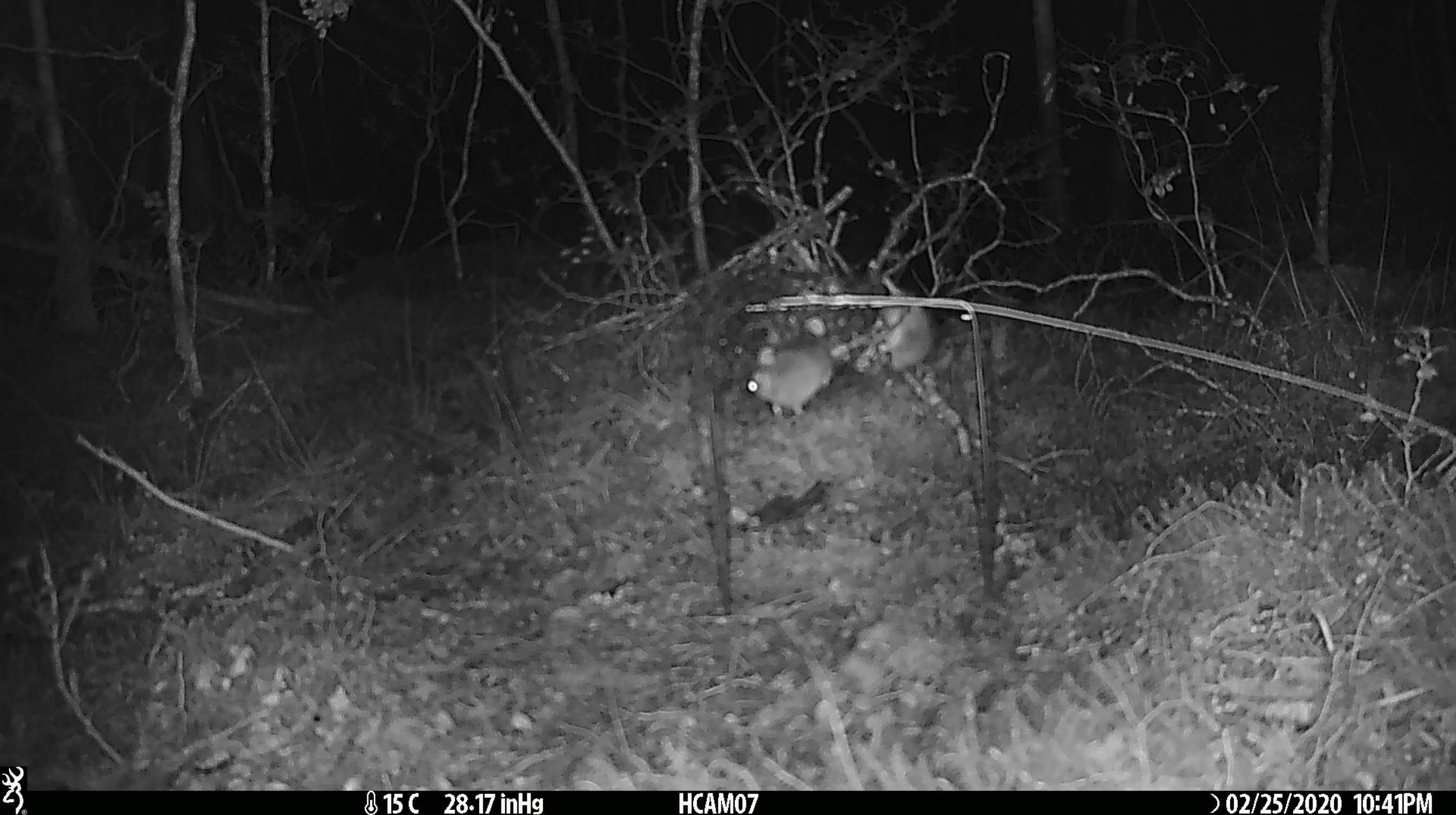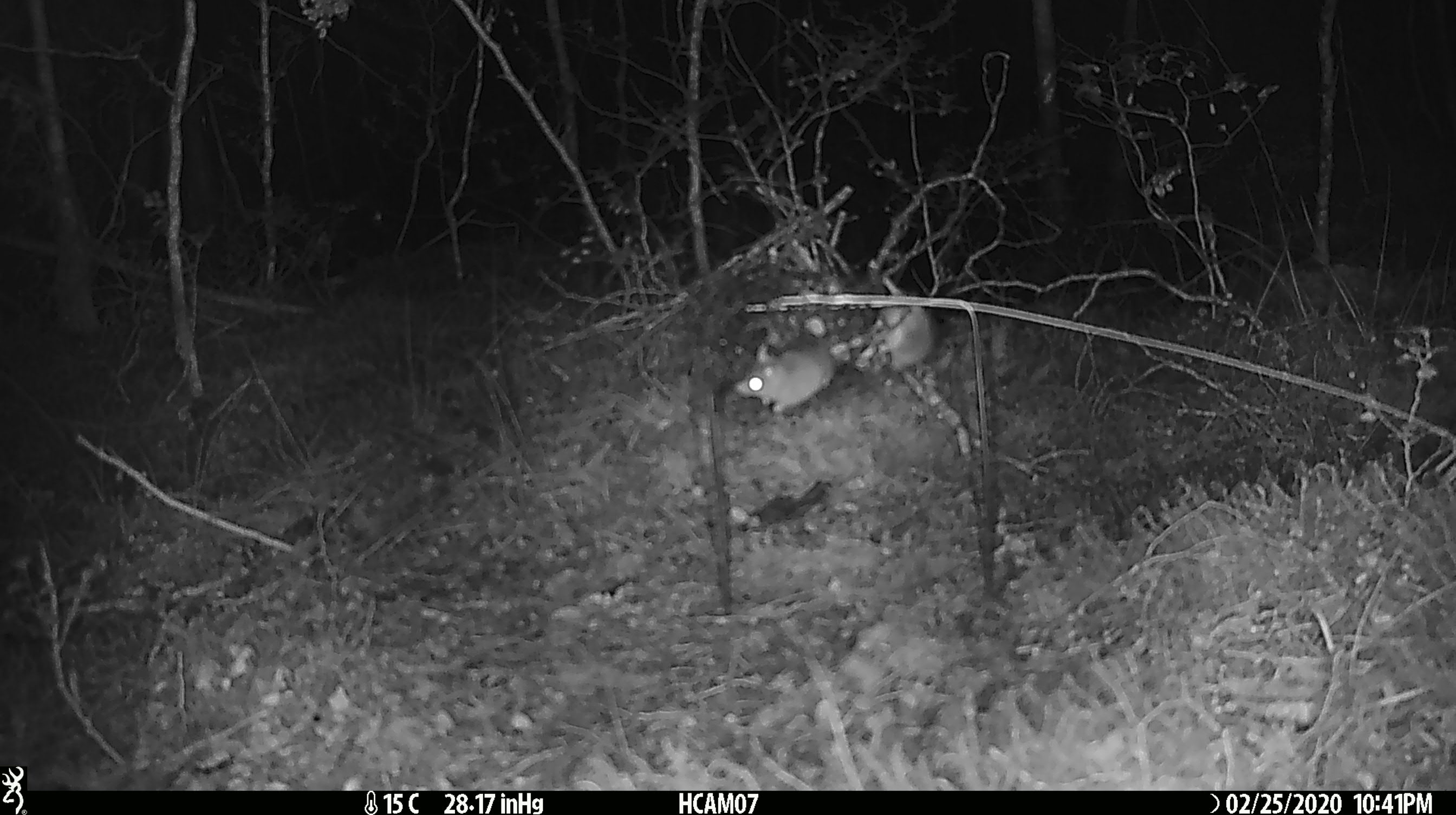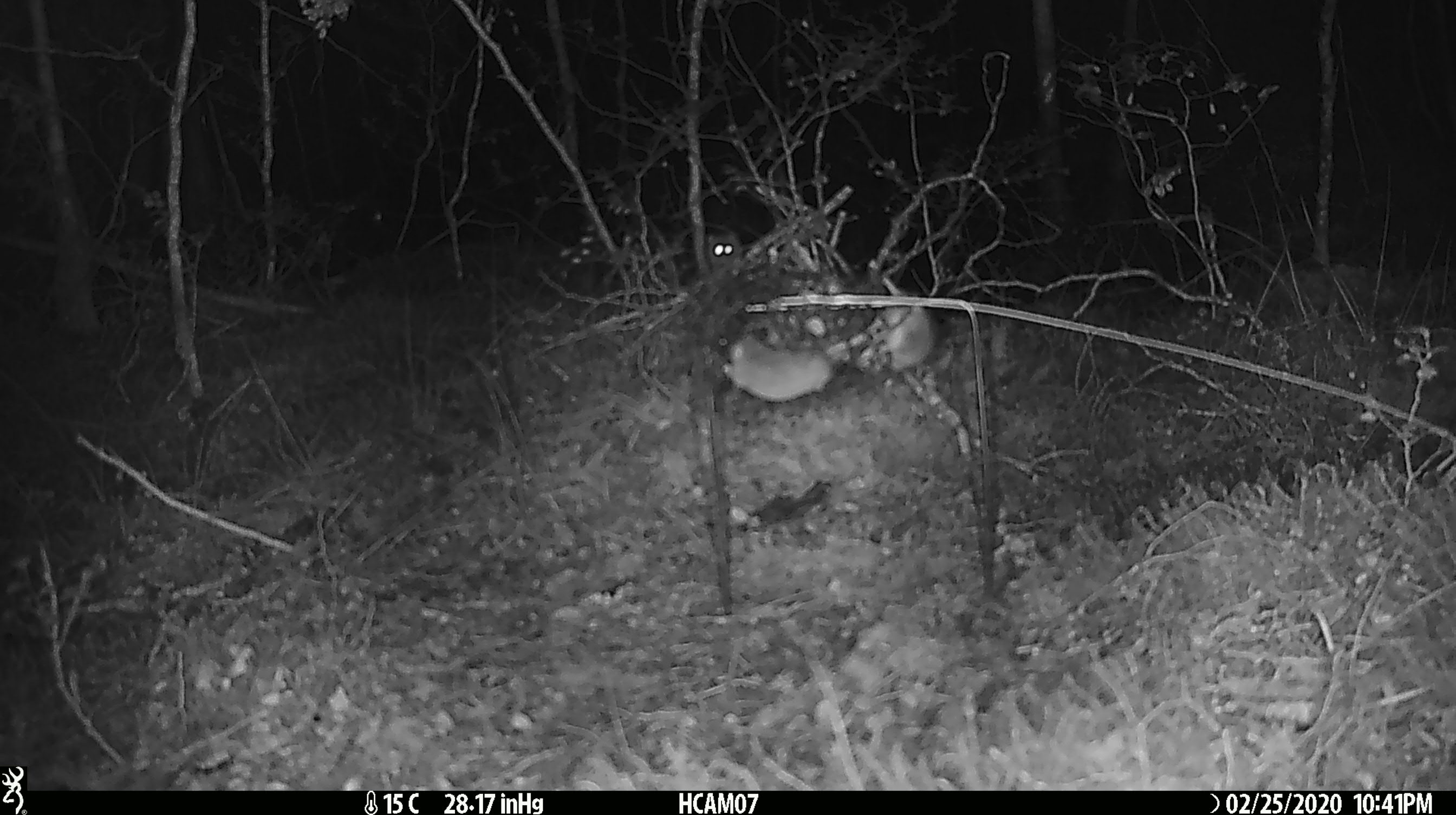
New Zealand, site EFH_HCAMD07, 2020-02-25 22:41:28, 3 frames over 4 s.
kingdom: Animalia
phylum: Chordata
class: Mammalia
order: Rodentia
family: Muridae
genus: Mus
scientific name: Mus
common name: mouse